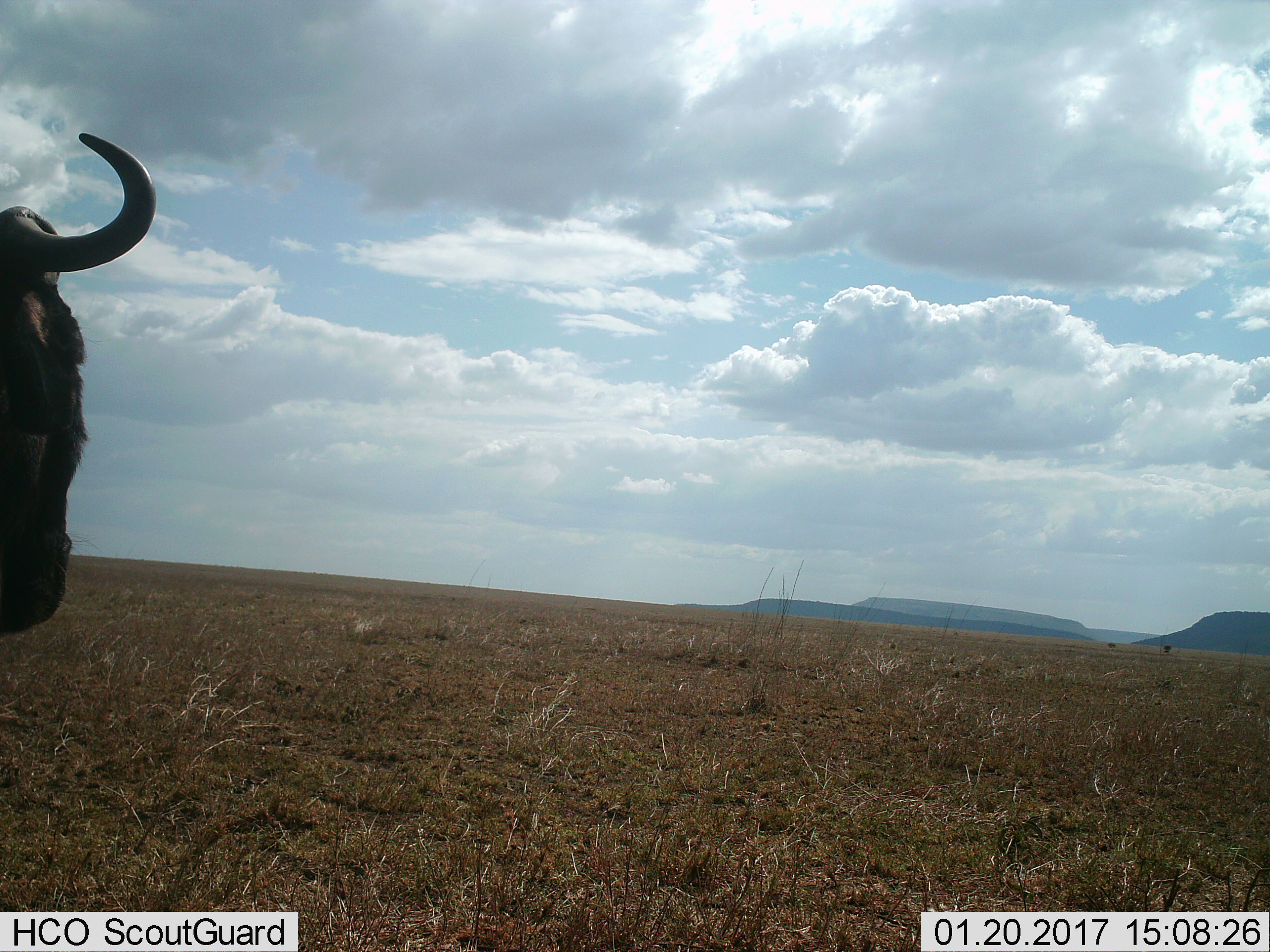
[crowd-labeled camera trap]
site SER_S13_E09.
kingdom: Animalia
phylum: Chordata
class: Mammalia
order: Artiodactyla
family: Bovidae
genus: Connochaetes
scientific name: Connochaetes taurinus taurinus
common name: blue wildebeest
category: wildebeestblue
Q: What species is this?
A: Wildebeestblue (blue wildebeest) (Connochaetes taurinus taurinus).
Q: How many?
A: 1.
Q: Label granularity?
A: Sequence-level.